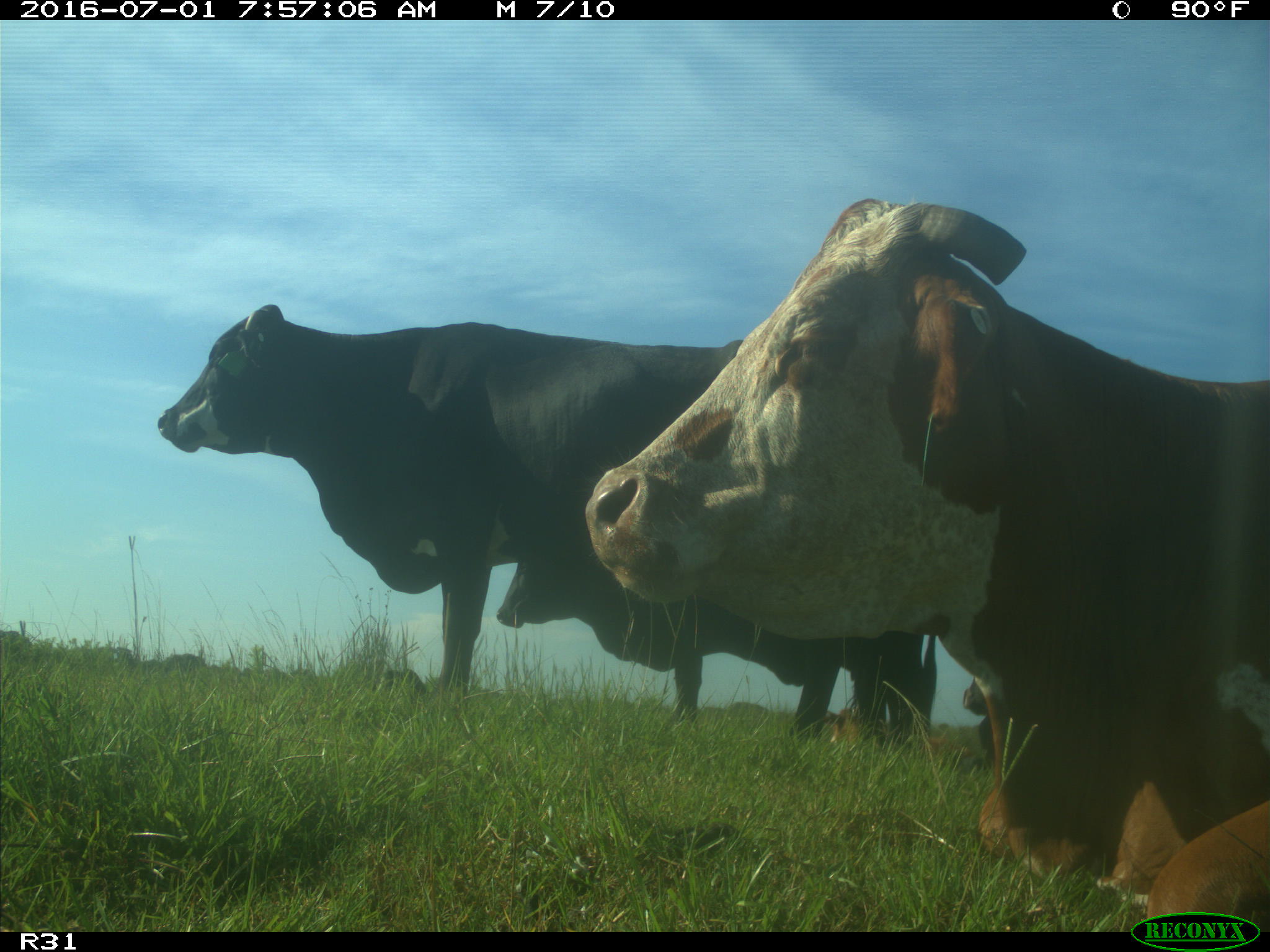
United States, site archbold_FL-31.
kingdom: Animalia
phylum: Chordata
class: Mammalia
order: Artiodactyla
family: Bovidae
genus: Bos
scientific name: Bos taurus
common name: domestic cow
Bos taurus (domestic cow).